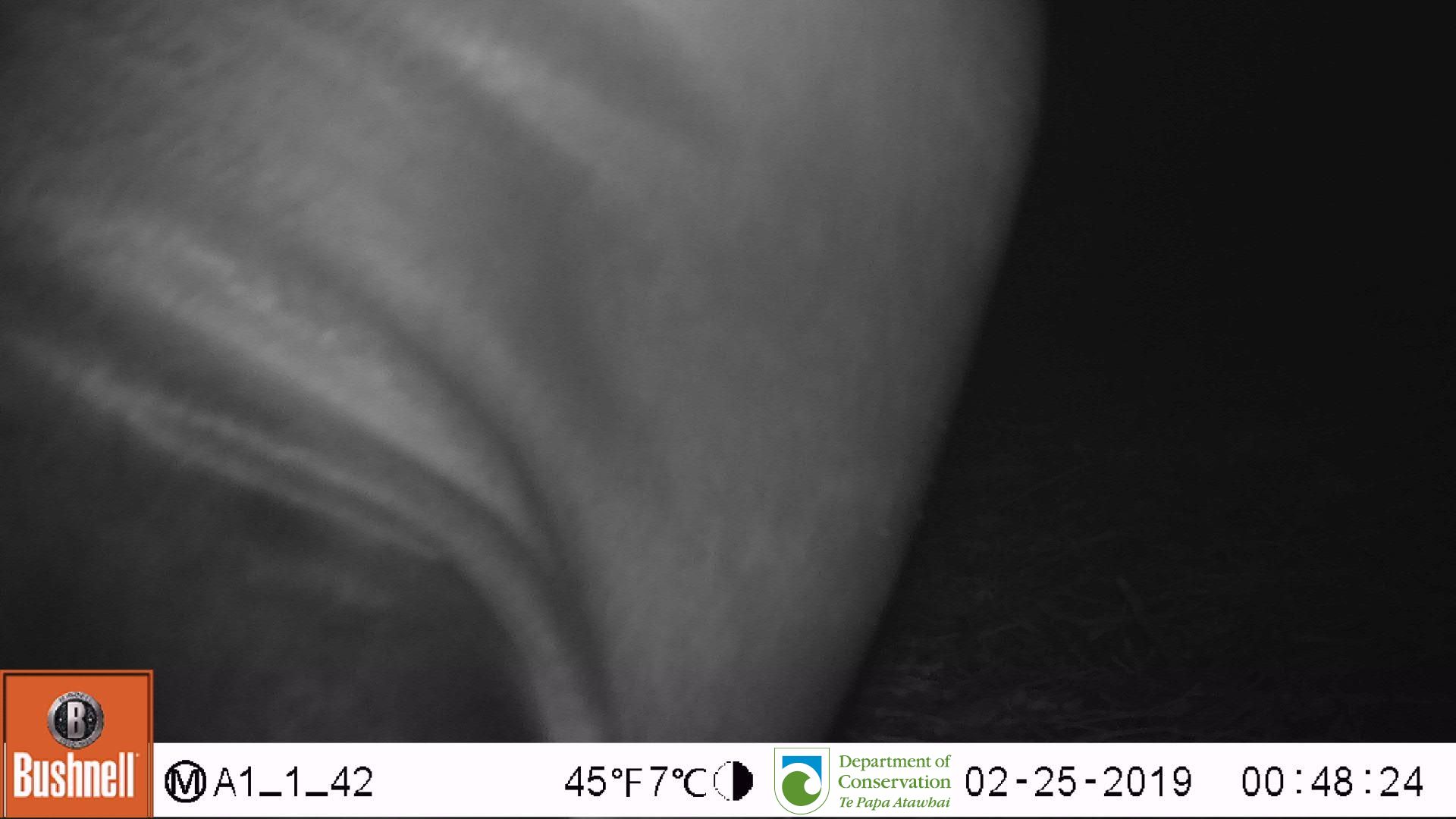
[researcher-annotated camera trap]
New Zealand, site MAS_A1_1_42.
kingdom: Animalia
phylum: Chordata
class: Mammalia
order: Carnivora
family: Otariidae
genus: Phocarctos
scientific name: Phocarctos hookeri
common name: new zealand sea lion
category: sealion